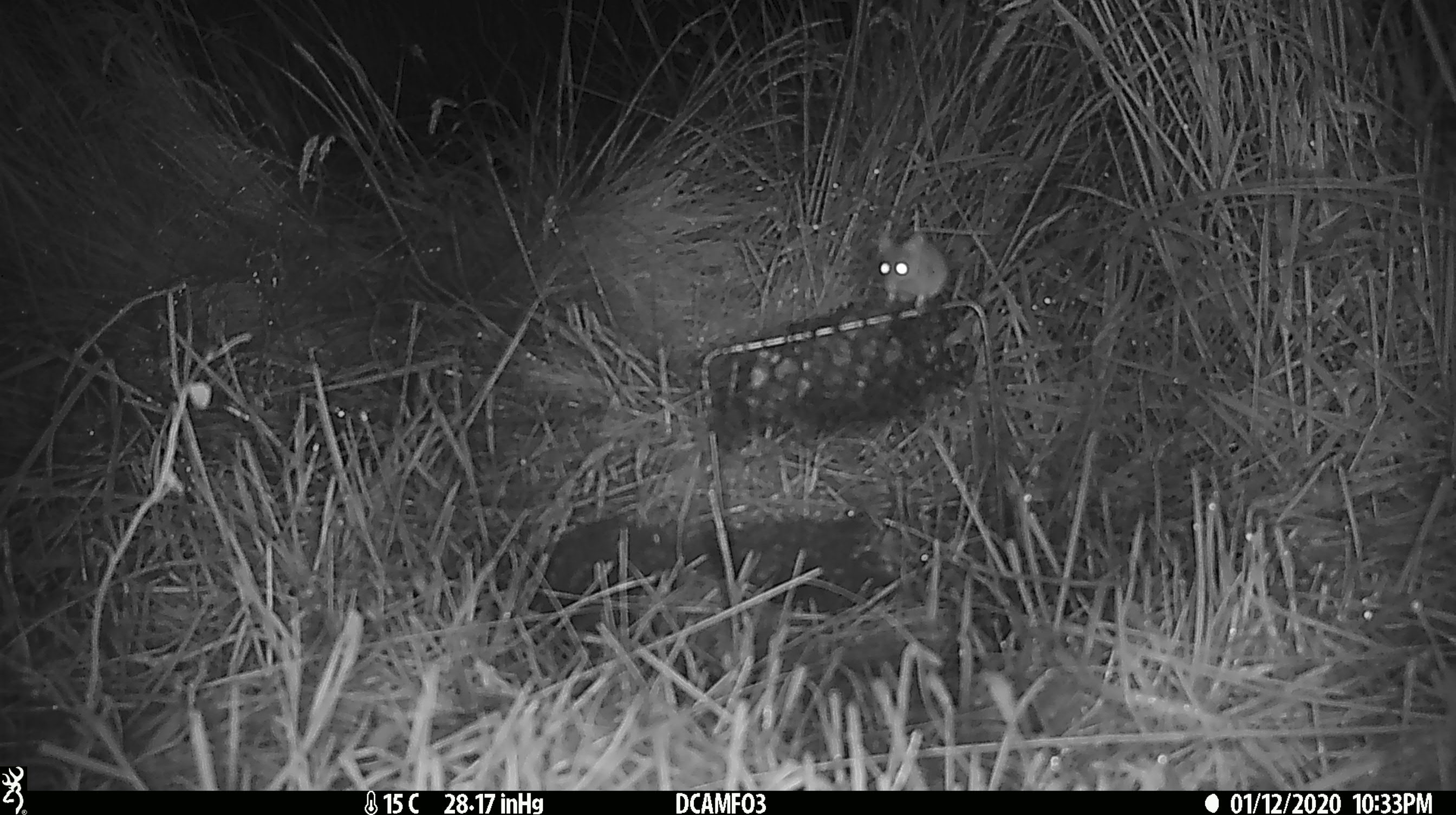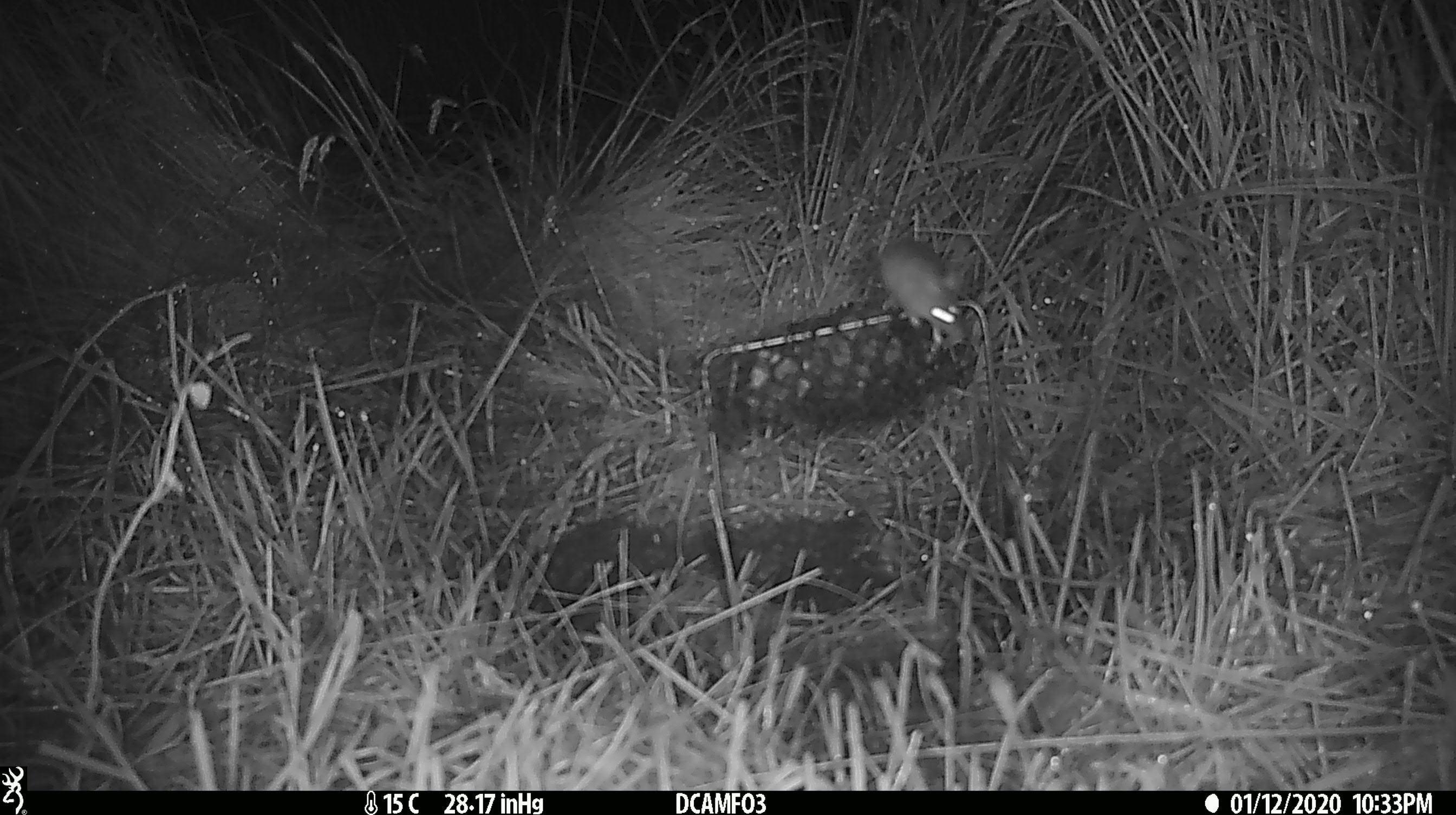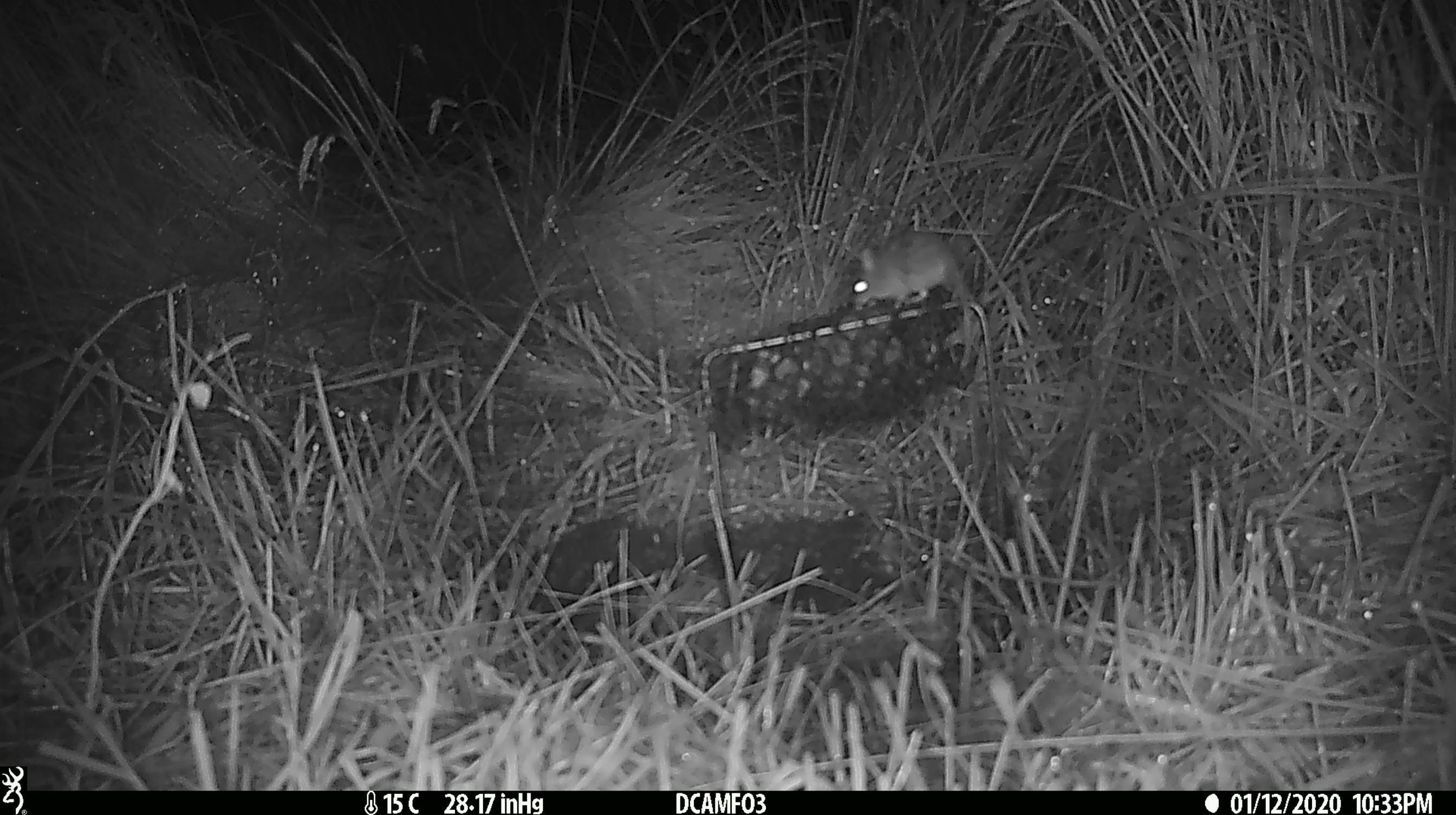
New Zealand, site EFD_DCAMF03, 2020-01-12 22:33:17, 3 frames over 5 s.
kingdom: Animalia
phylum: Chordata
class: Mammalia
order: Rodentia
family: Muridae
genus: Mus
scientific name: Mus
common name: mouse